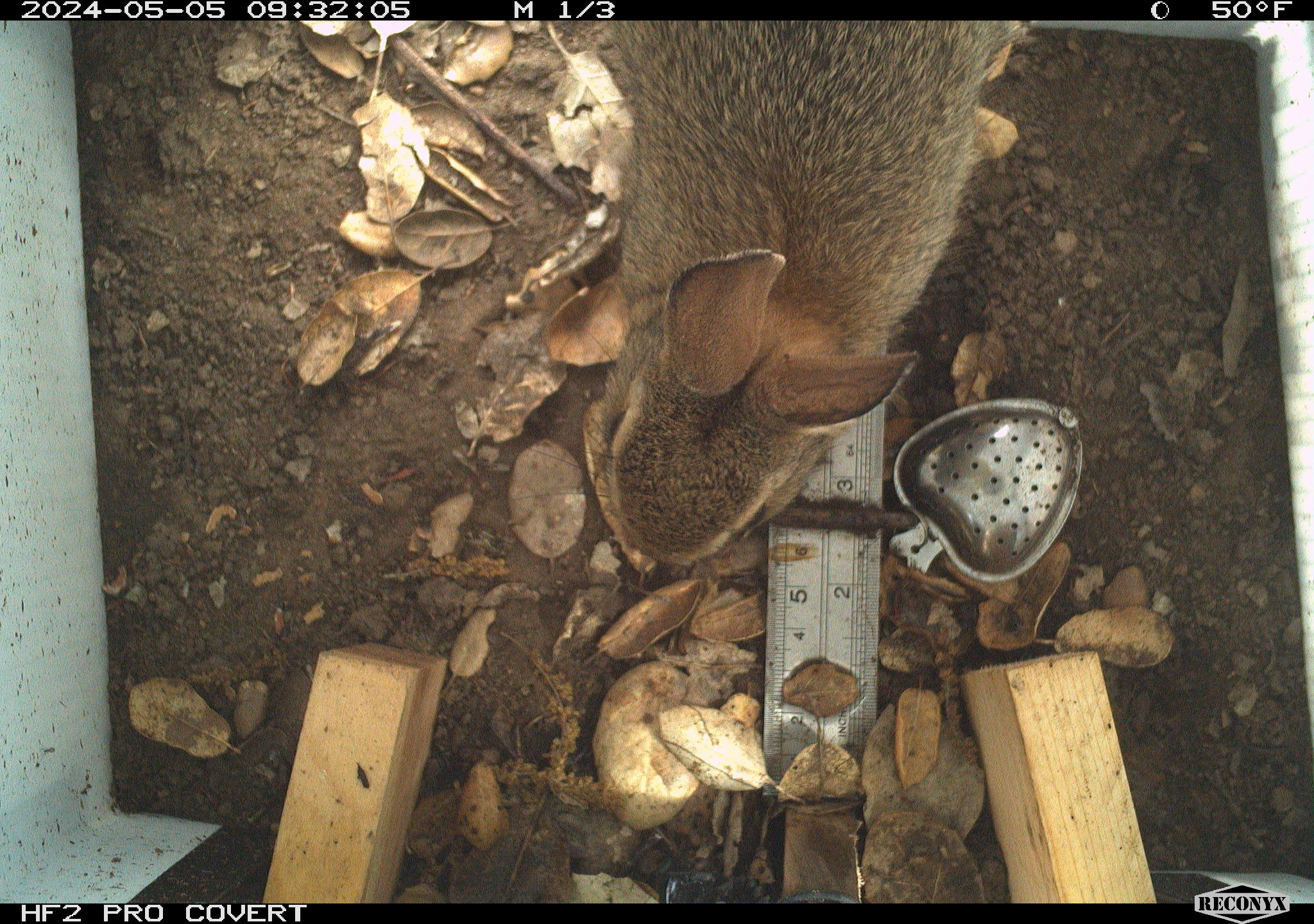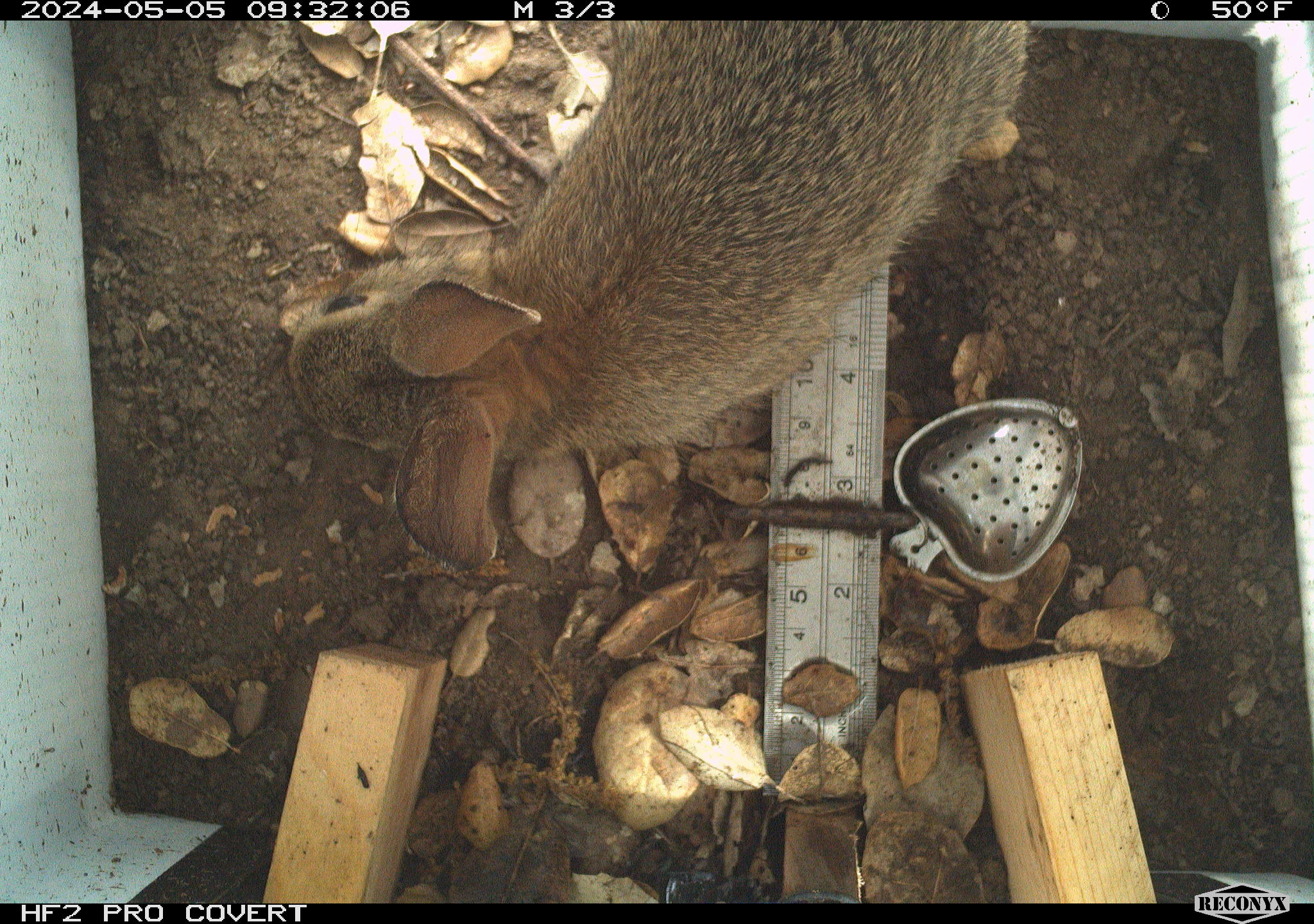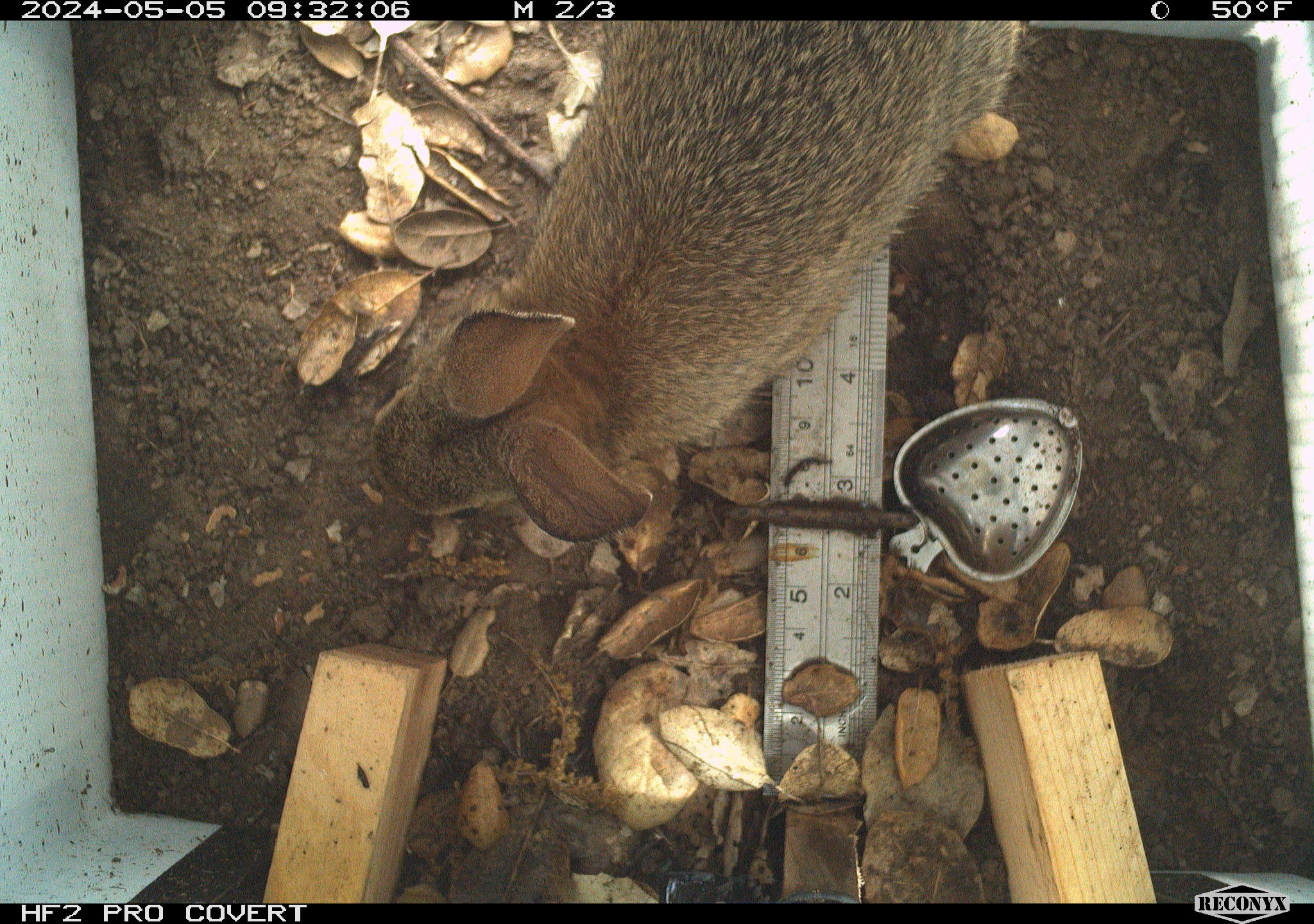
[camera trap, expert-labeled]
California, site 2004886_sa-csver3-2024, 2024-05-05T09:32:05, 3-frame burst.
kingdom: Animalia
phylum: Chordata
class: Mammalia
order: Lagomorpha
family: Leporidae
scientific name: Leporidae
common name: rabbit or hare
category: rabbit and hare family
Rabbit and hare family (rabbit or hare) (Leporidae).